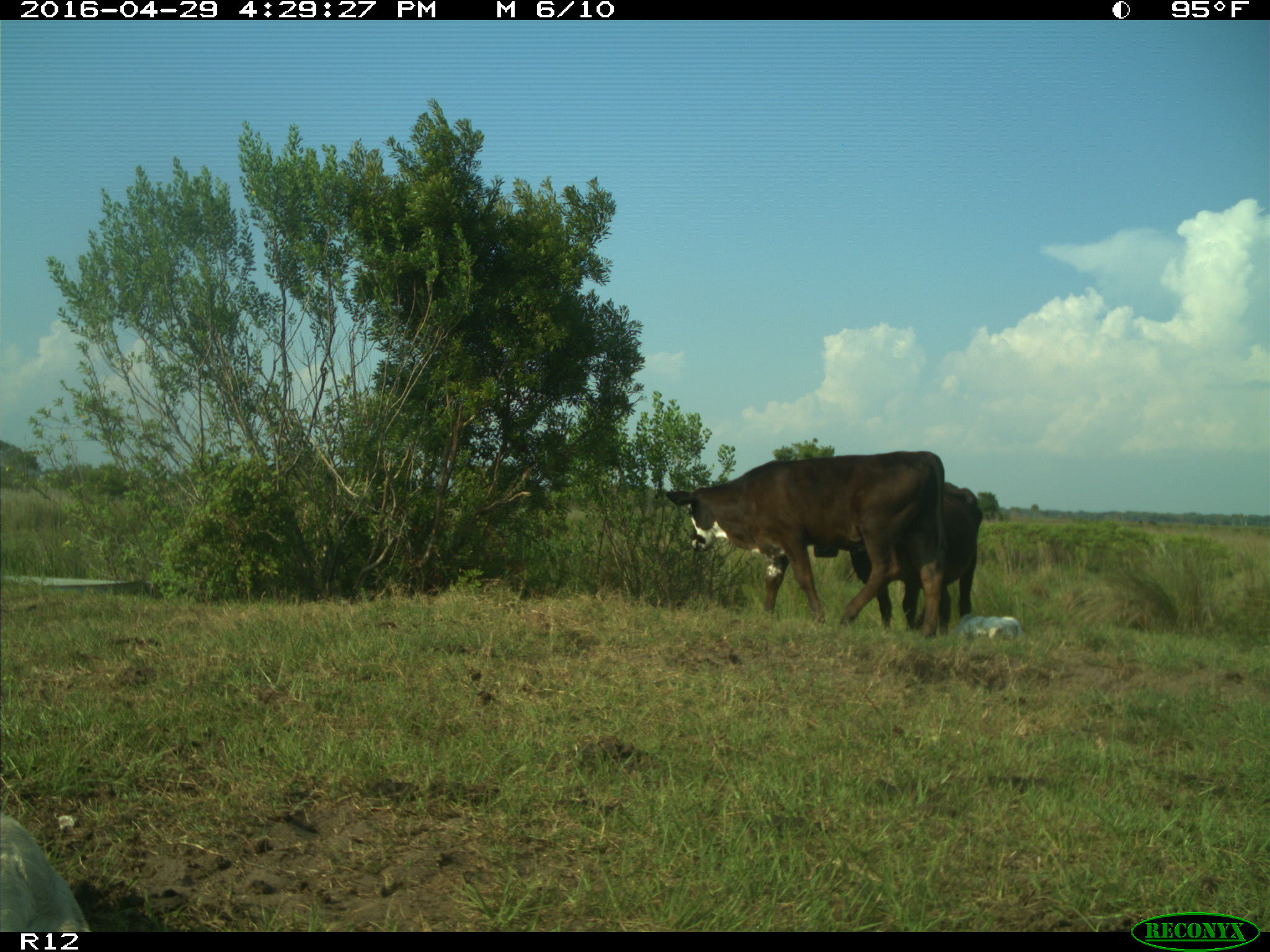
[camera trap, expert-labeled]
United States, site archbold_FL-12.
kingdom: Animalia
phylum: Chordata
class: Mammalia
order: Artiodactyla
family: Bovidae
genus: Bos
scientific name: Bos taurus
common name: domestic cow